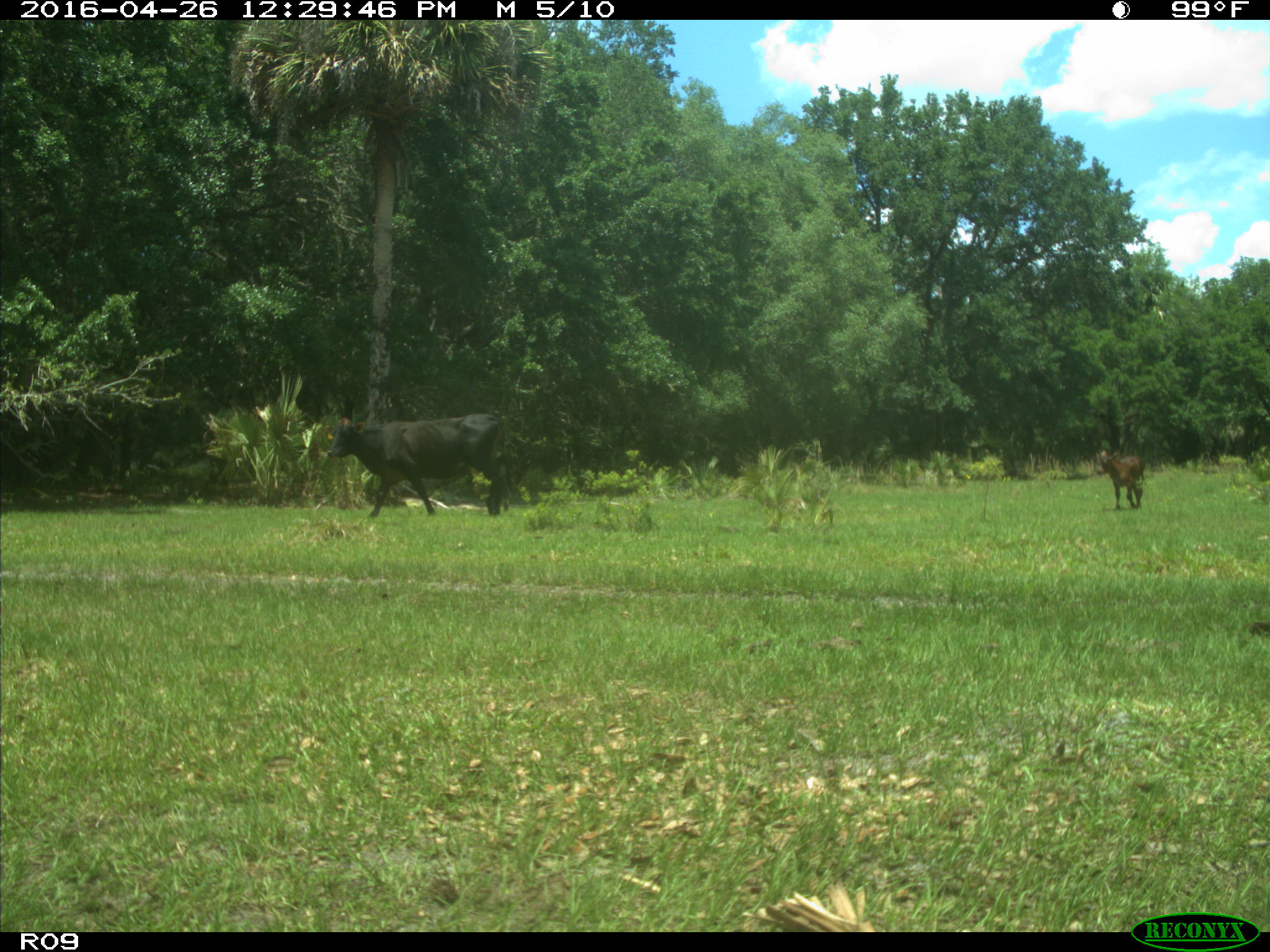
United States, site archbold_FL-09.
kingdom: Animalia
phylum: Chordata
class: Mammalia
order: Artiodactyla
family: Bovidae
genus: Bos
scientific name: Bos taurus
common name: domestic cow